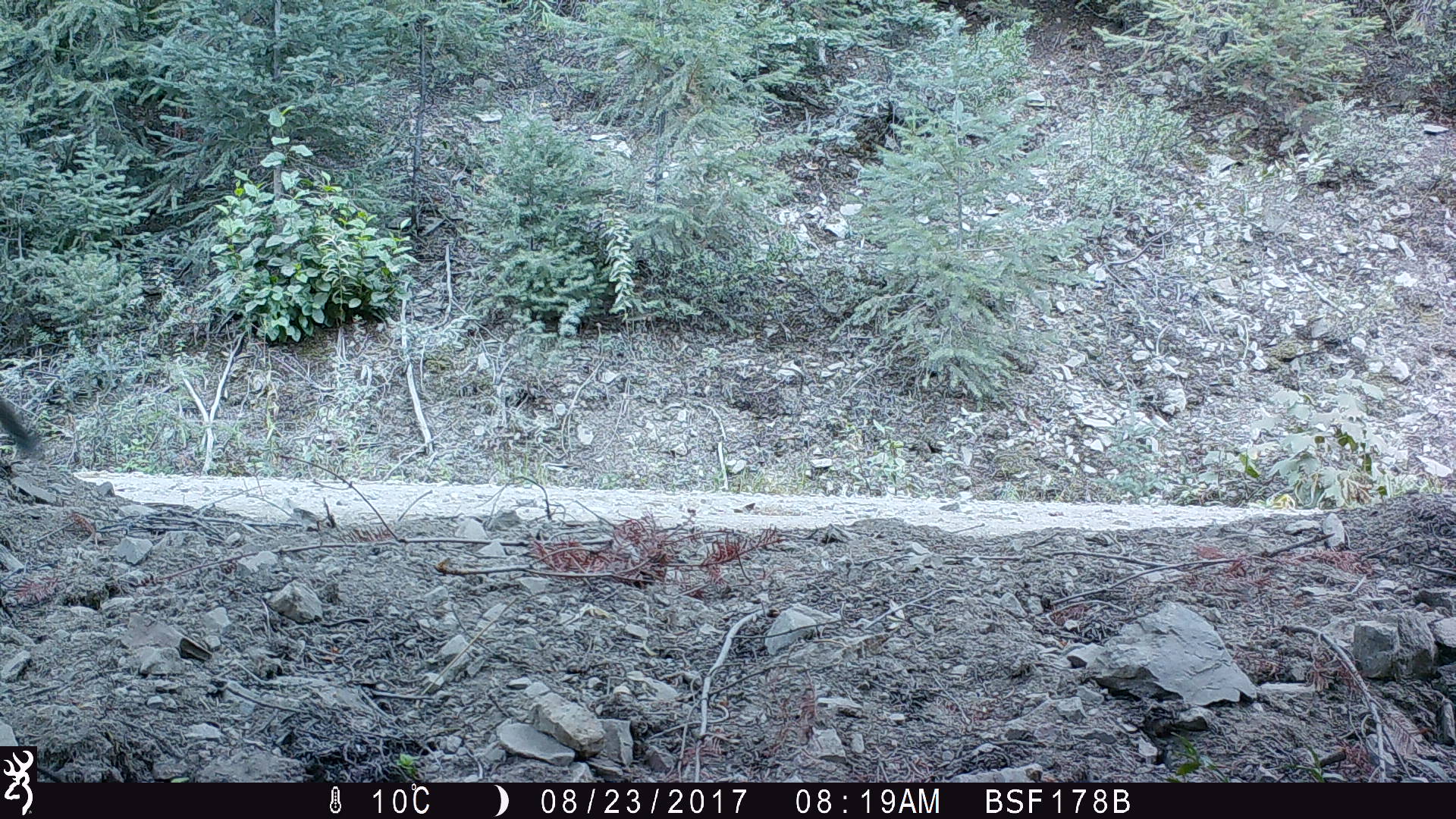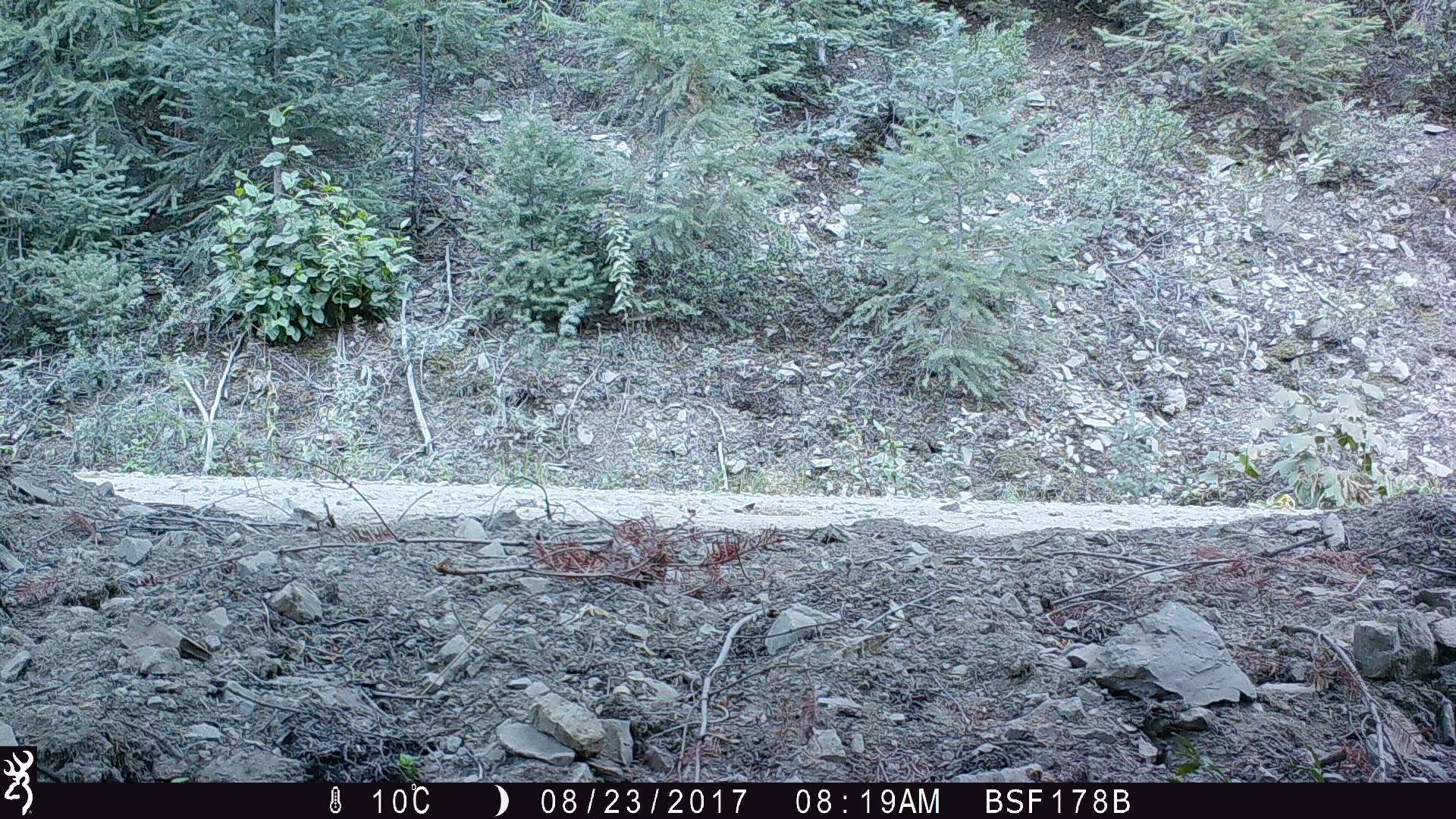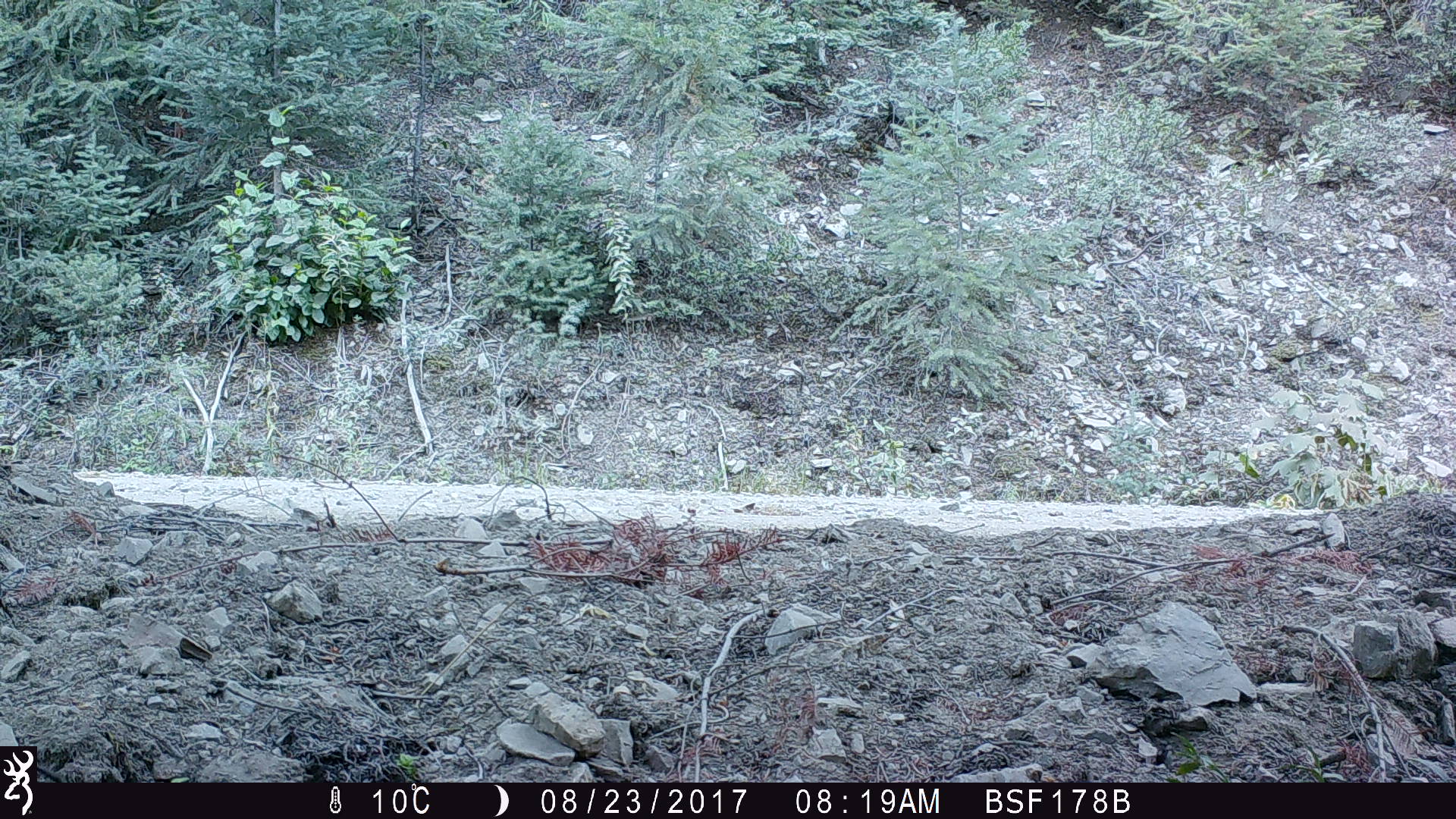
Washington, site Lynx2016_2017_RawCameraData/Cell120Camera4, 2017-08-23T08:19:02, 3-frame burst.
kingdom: Animalia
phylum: Chordata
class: Mammalia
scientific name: Mammalia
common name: small mammal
Small mammal (Mammalia). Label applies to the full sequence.